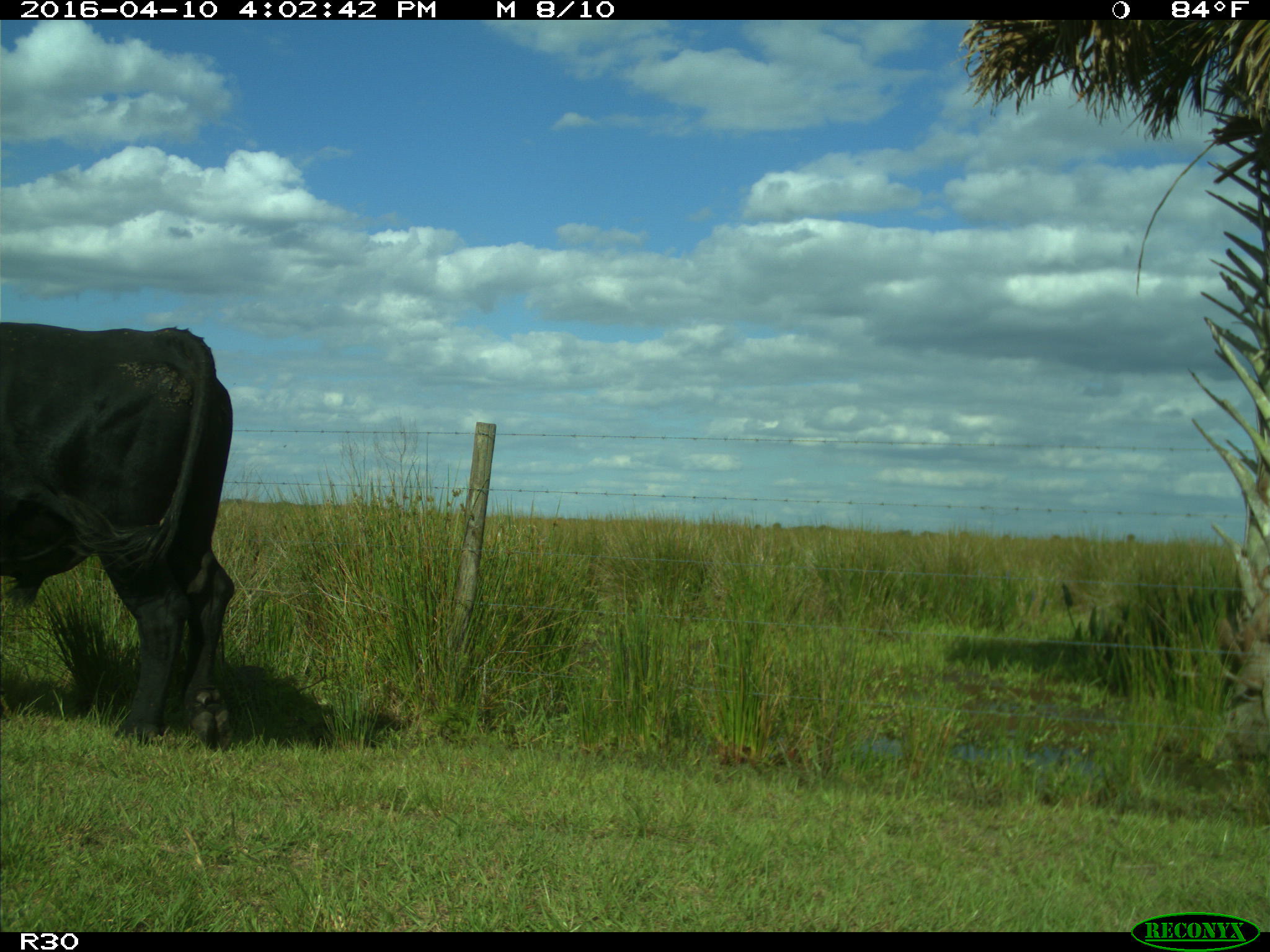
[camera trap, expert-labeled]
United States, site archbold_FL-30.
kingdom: Animalia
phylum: Chordata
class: Mammalia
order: Artiodactyla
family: Bovidae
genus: Bos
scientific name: Bos taurus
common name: domestic cow